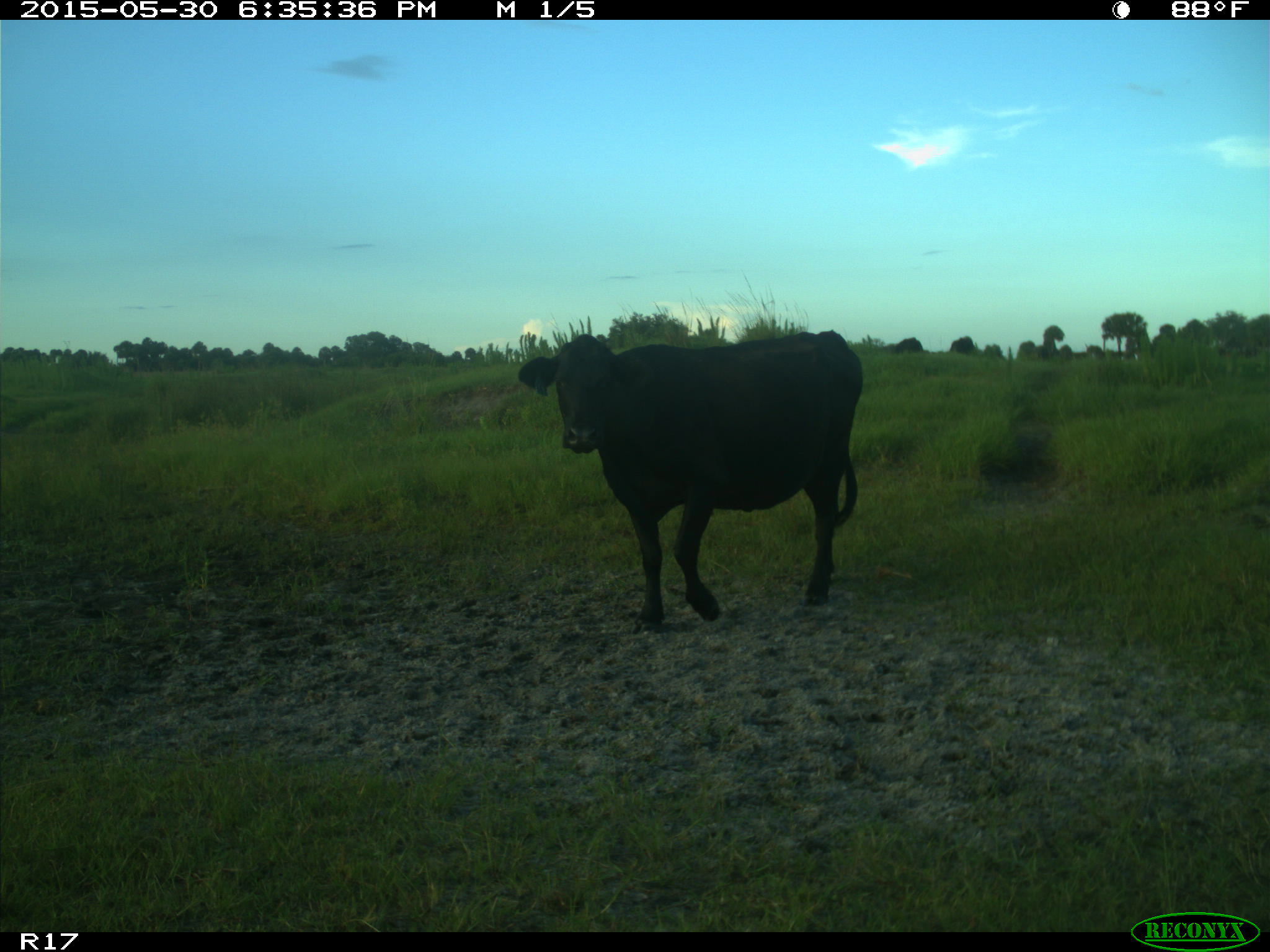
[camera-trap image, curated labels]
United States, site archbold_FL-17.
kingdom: Animalia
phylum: Chordata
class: Mammalia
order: Artiodactyla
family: Bovidae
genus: Bos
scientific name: Bos taurus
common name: domestic cow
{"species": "Bos taurus (domestic cow)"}